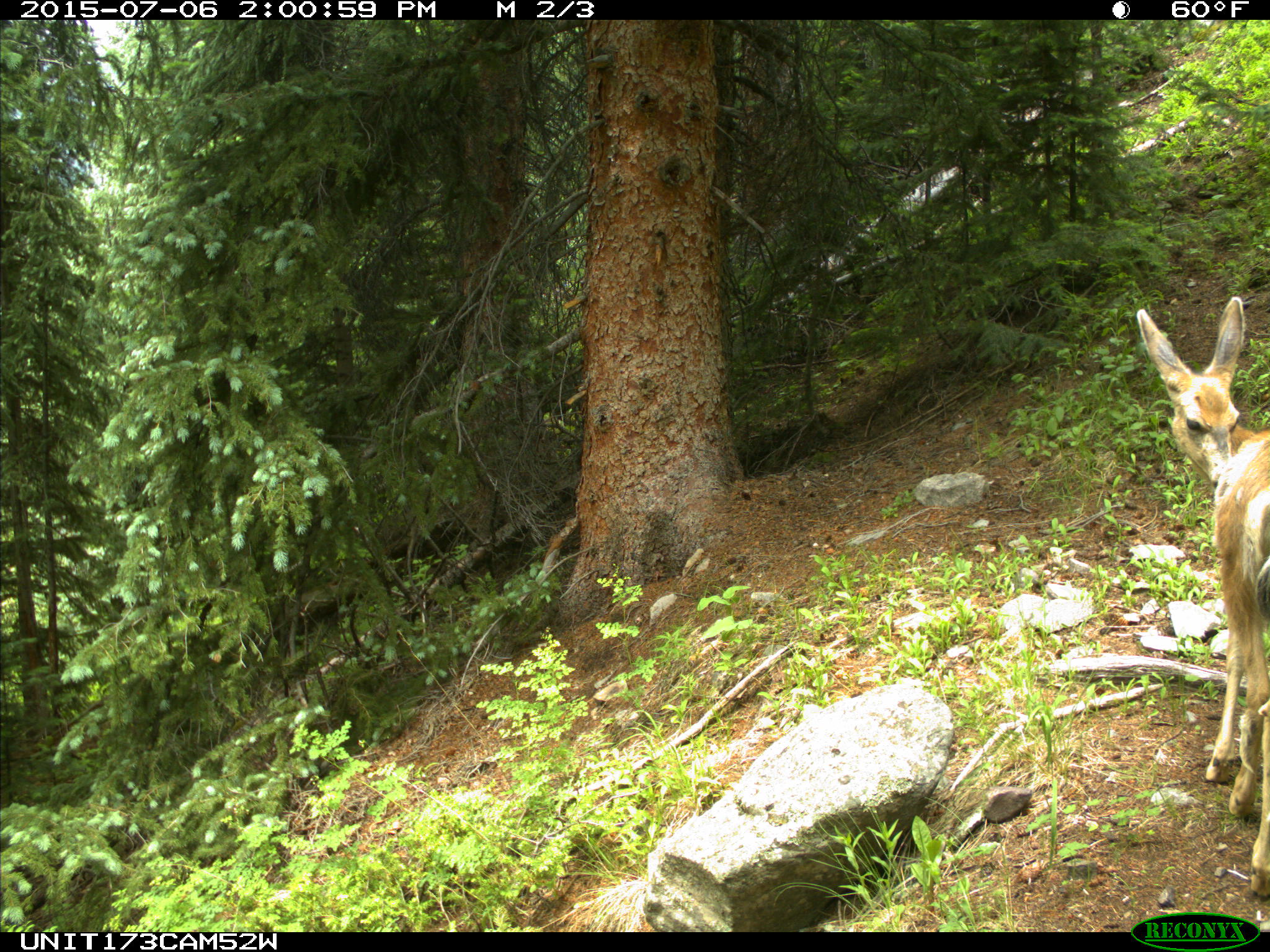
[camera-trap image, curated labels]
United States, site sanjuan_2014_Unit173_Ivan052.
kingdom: Animalia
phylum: Chordata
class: Mammalia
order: Artiodactyla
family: Cervidae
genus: Odocoileus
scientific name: Odocoileus hemionus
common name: mule deer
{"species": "Odocoileus hemionus (mule deer)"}